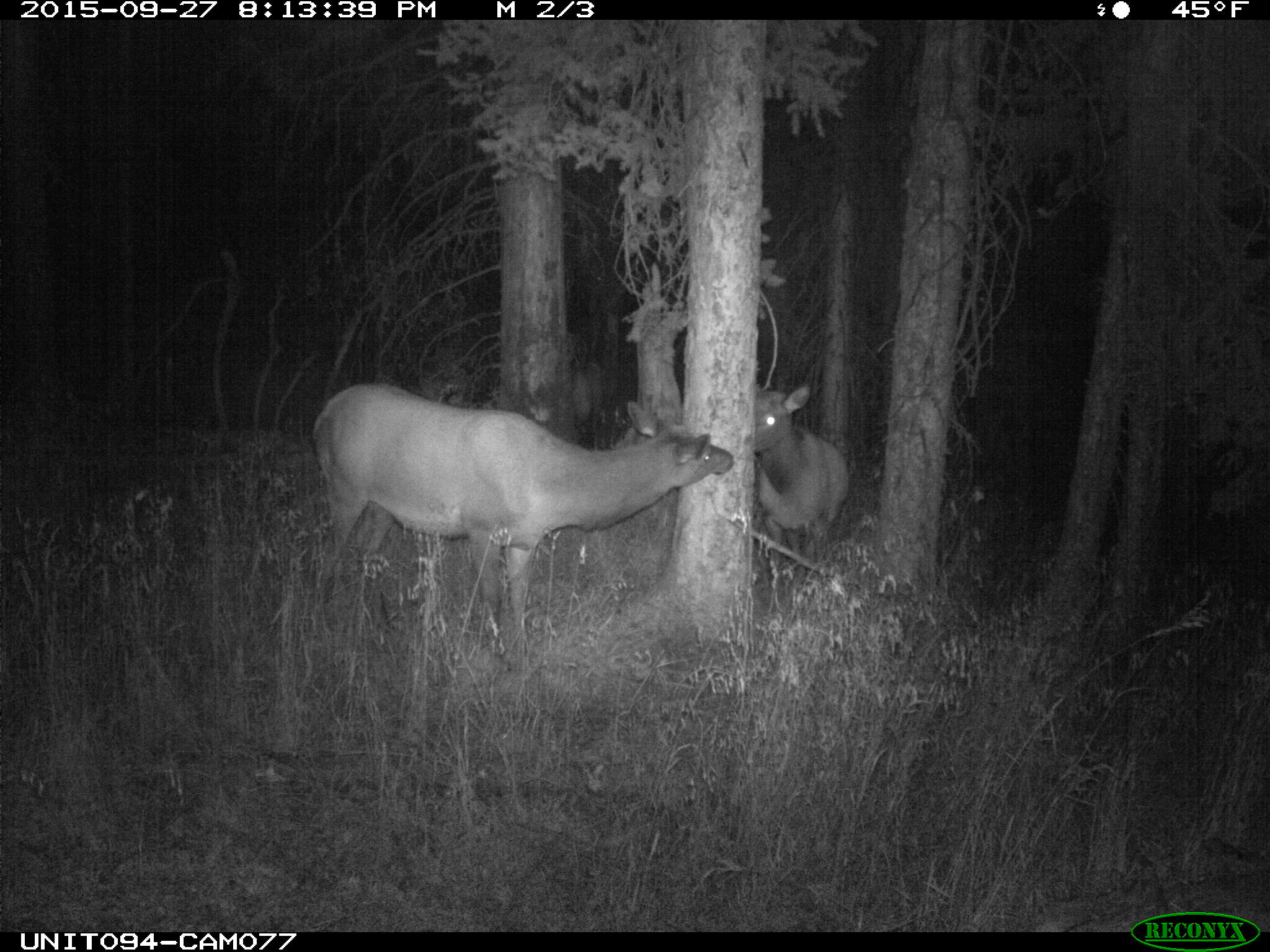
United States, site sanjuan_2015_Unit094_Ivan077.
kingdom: Animalia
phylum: Chordata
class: Mammalia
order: Artiodactyla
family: Cervidae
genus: Cervus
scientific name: Cervus elaphus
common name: red deer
Cervus elaphus (red deer).